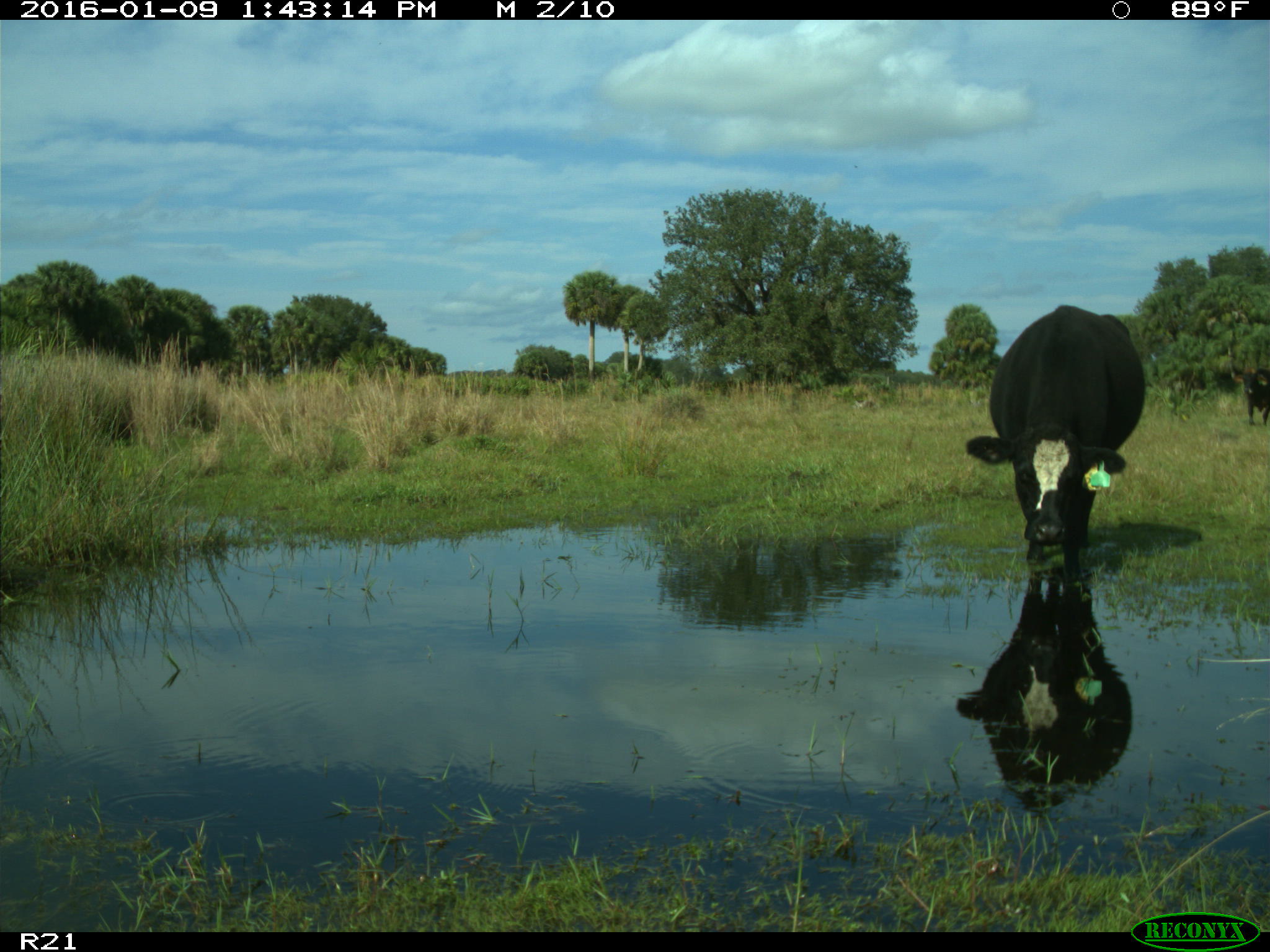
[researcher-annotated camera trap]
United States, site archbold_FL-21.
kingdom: Animalia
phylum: Chordata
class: Mammalia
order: Artiodactyla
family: Bovidae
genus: Bos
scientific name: Bos taurus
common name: domestic cow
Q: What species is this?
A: Bos taurus (domestic cow).